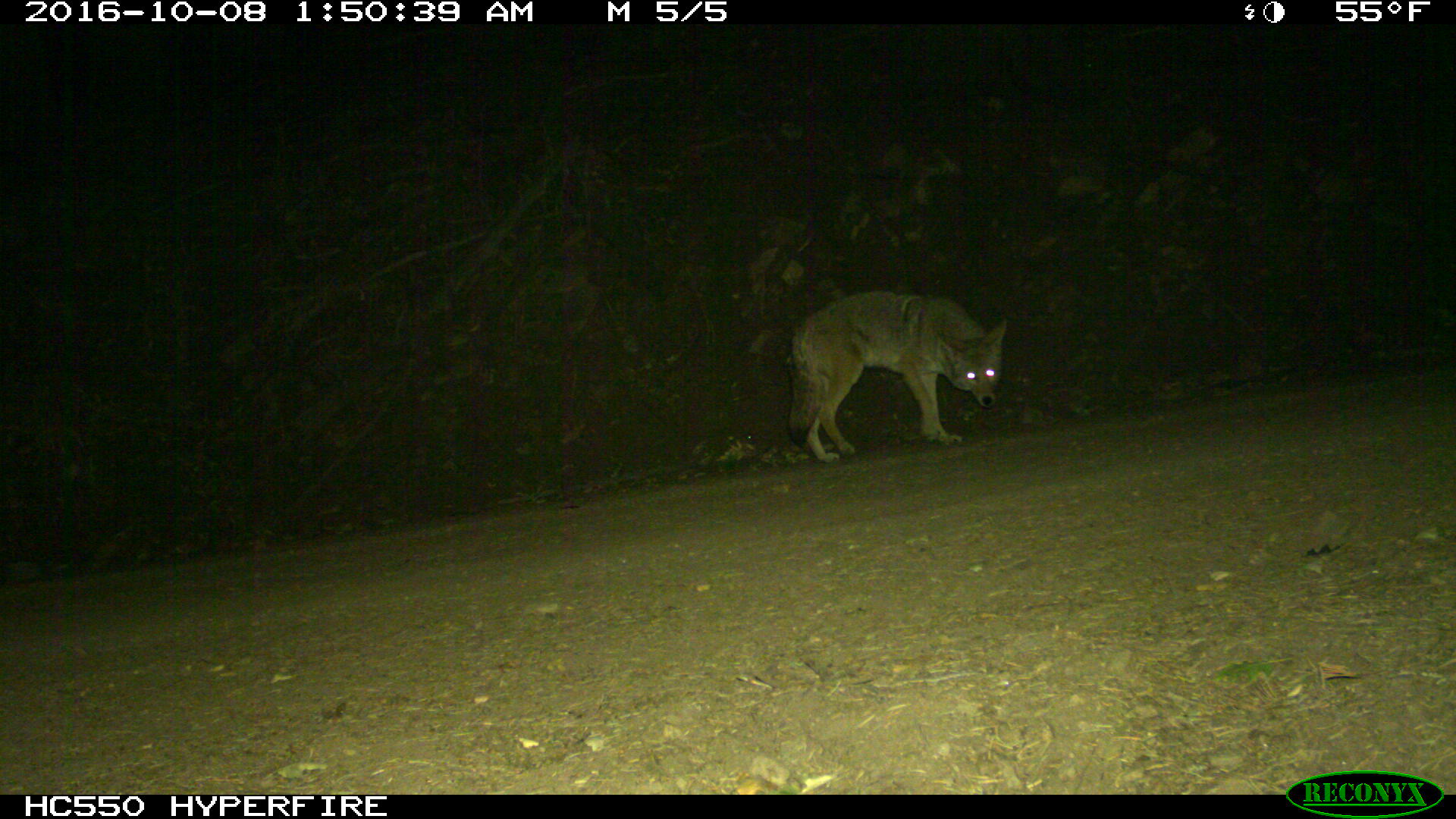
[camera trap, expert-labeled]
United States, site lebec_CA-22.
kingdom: Animalia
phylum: Chordata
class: Mammalia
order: Carnivora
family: Canidae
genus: Canis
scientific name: Canis latrans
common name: coyote